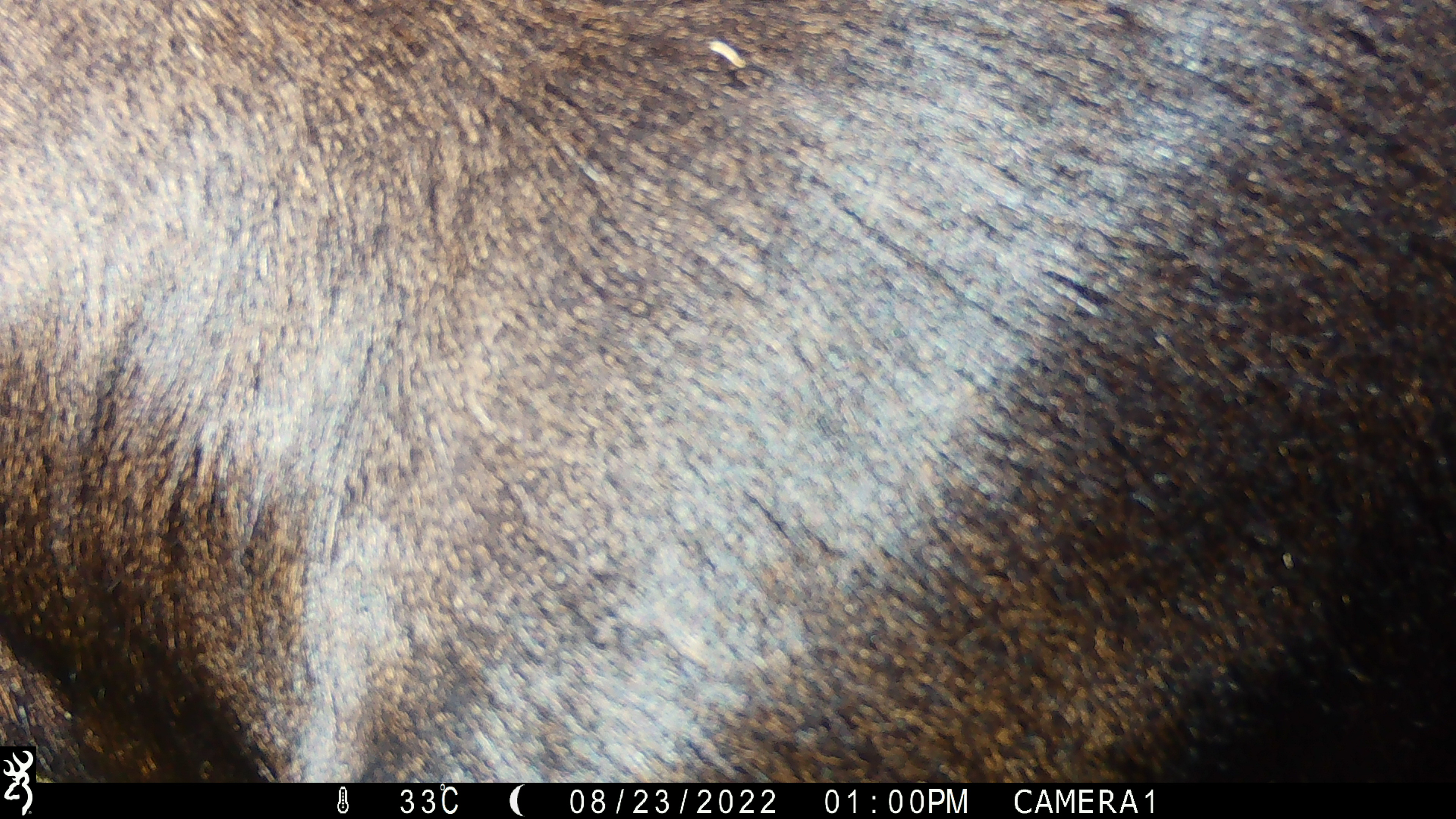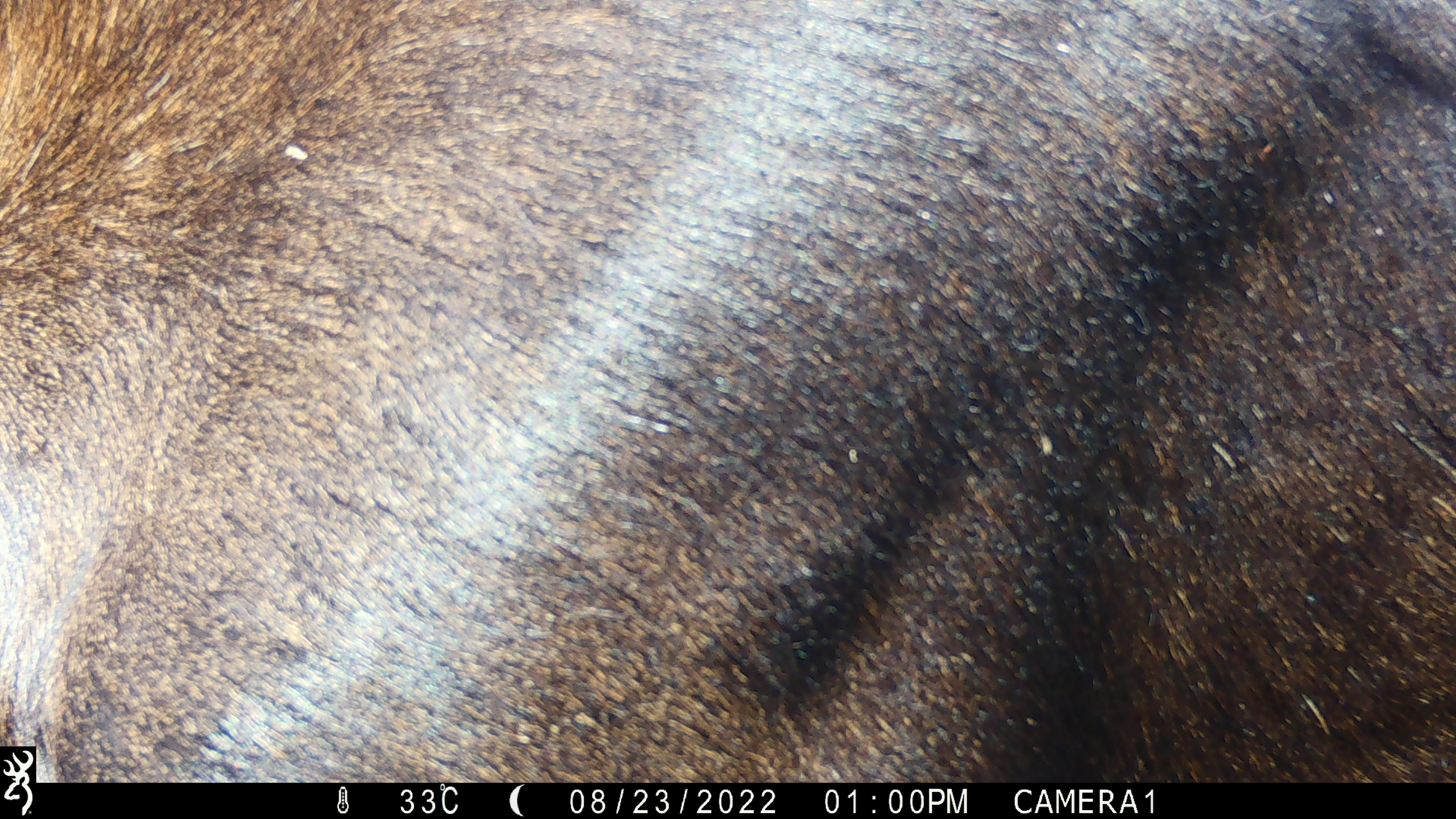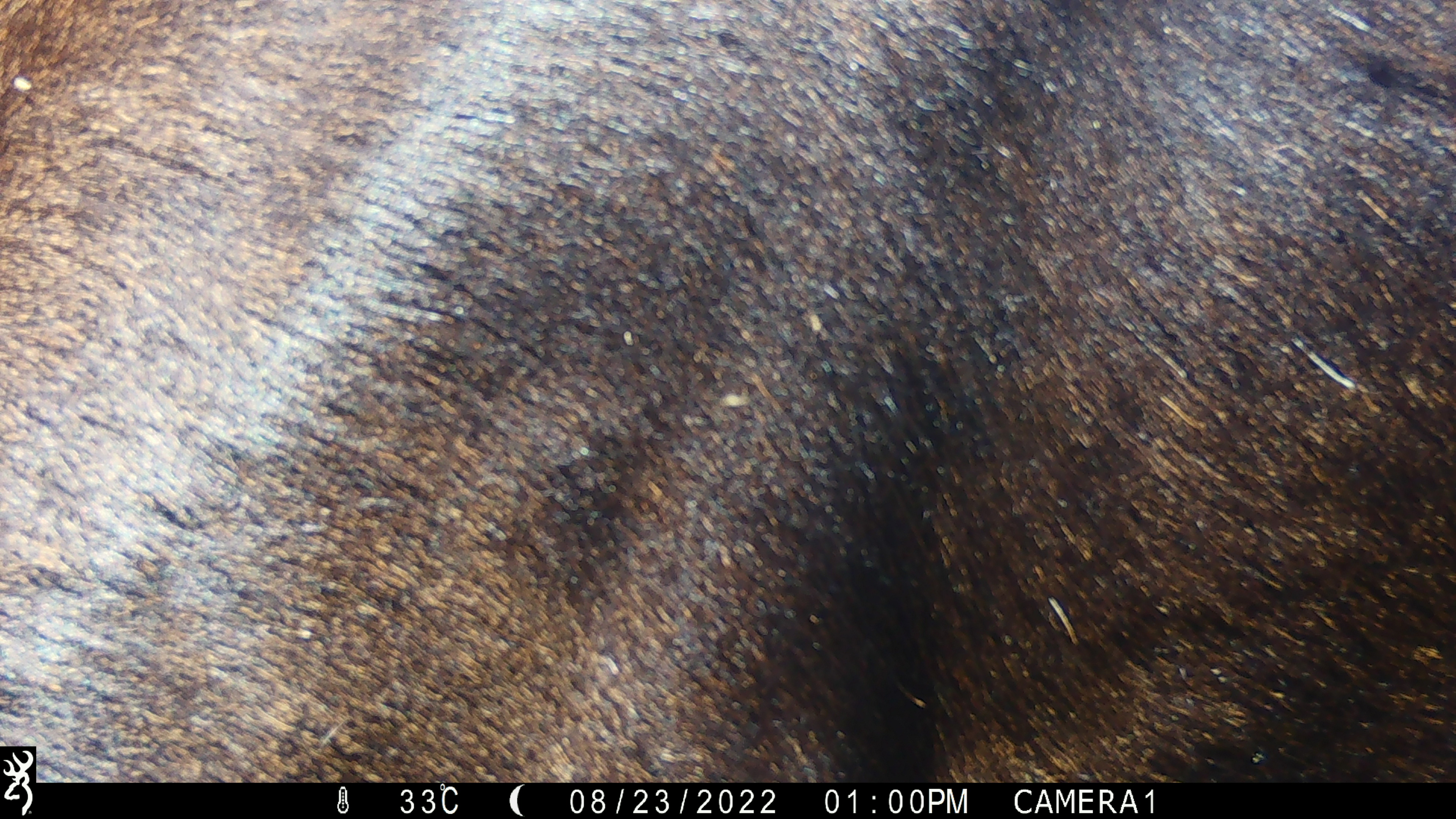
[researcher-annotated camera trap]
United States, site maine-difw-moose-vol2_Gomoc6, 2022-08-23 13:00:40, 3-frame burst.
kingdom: Animalia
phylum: Chordata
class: Mammalia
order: Artiodactyla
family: Cervidae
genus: Alces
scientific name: Alces alces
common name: moose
Moose (Alces alces).